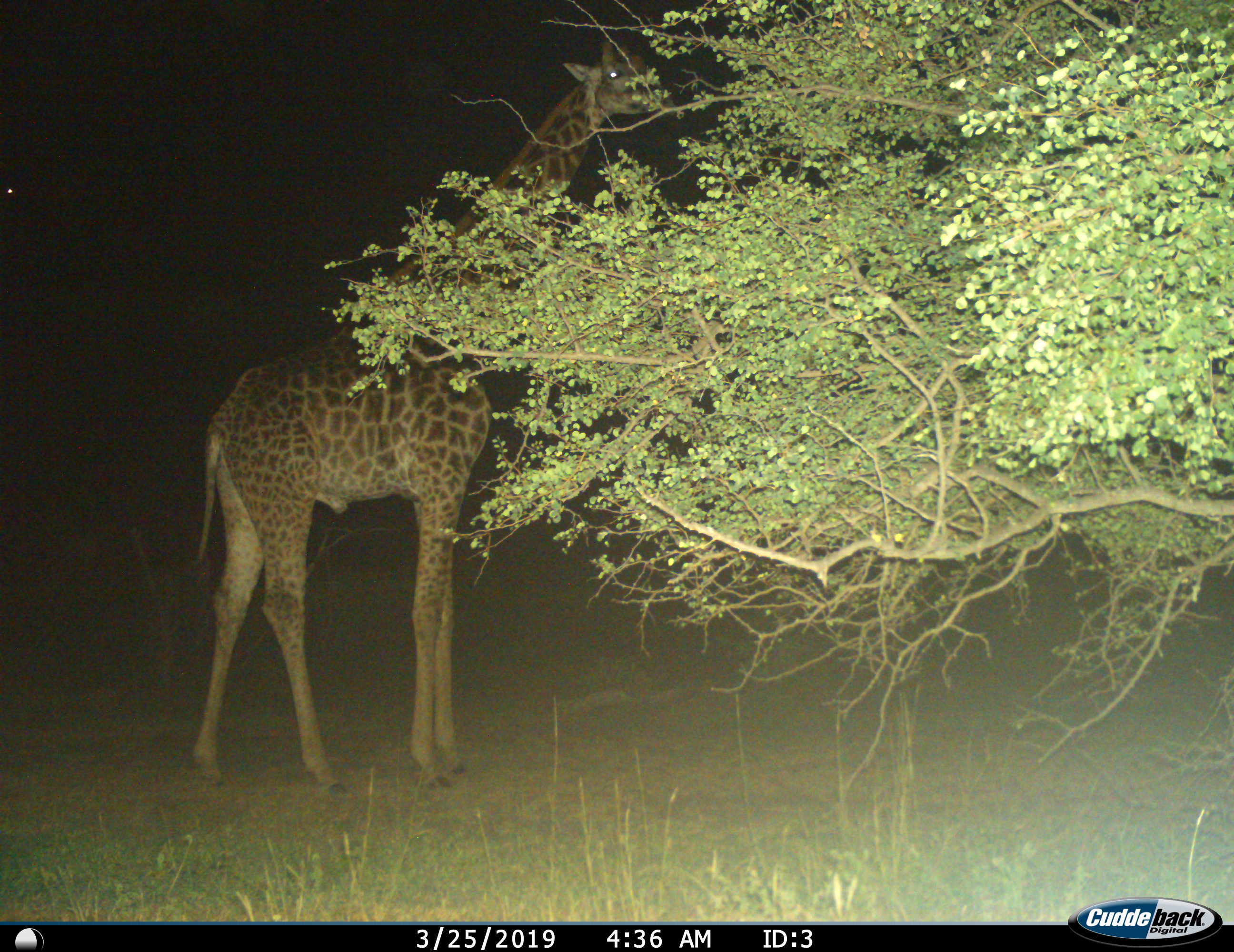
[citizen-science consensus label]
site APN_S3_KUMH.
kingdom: Animalia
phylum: Chordata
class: Mammalia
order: Artiodactyla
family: Giraffidae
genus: Giraffa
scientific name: Giraffa camelopardalis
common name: giraffe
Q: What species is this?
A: Giraffe (Giraffa camelopardalis).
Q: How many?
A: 1.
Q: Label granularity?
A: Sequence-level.